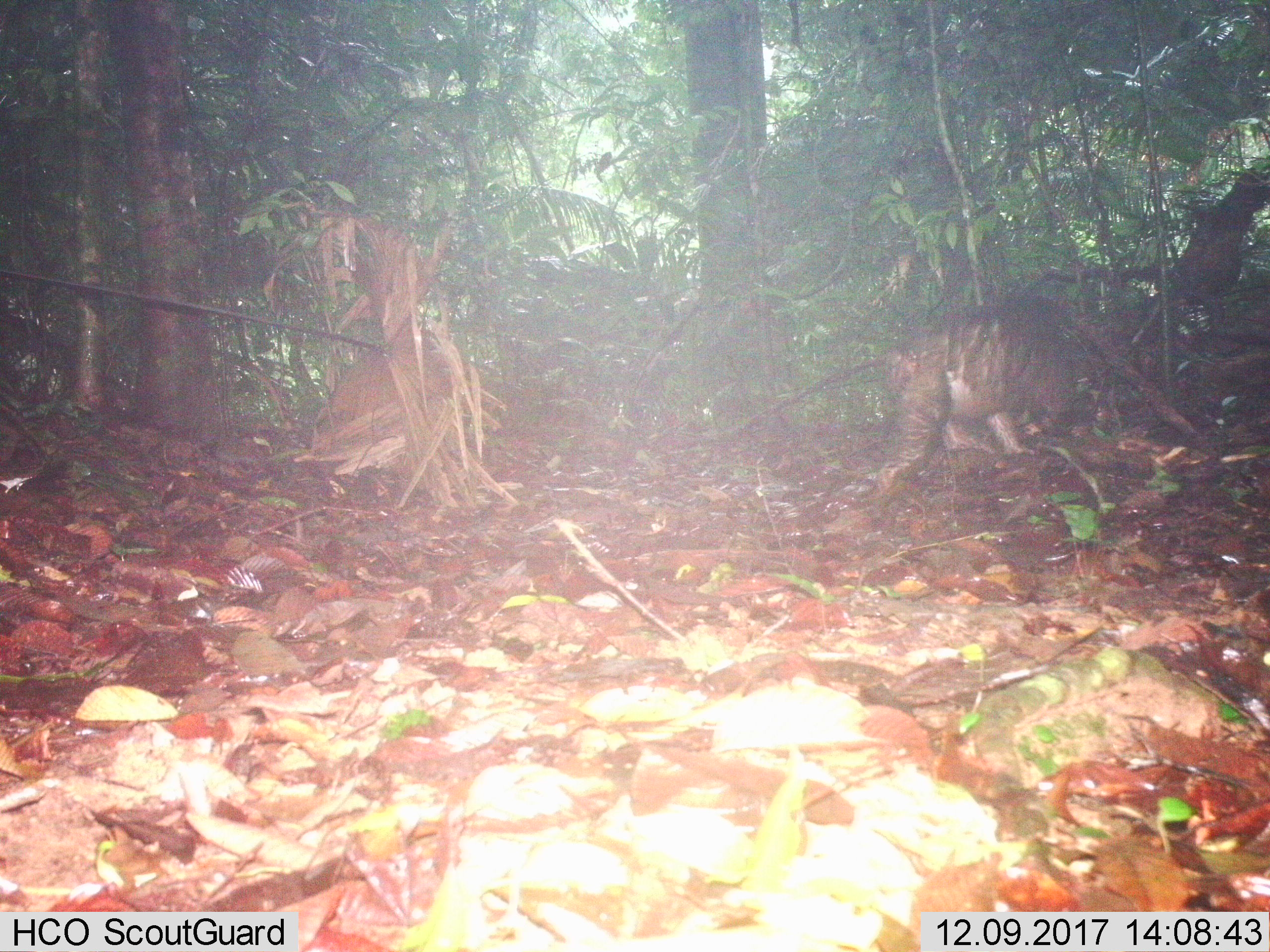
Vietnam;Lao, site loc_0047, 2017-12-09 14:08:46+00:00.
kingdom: Animalia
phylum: Chordata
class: Mammalia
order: Primates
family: Cercopithecidae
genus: Macaca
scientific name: Macaca arctoides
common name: stump-tailed macaque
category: stump tailed macaque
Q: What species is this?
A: Stump tailed macaque (stump-tailed macaque) (Macaca arctoides).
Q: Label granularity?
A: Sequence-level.